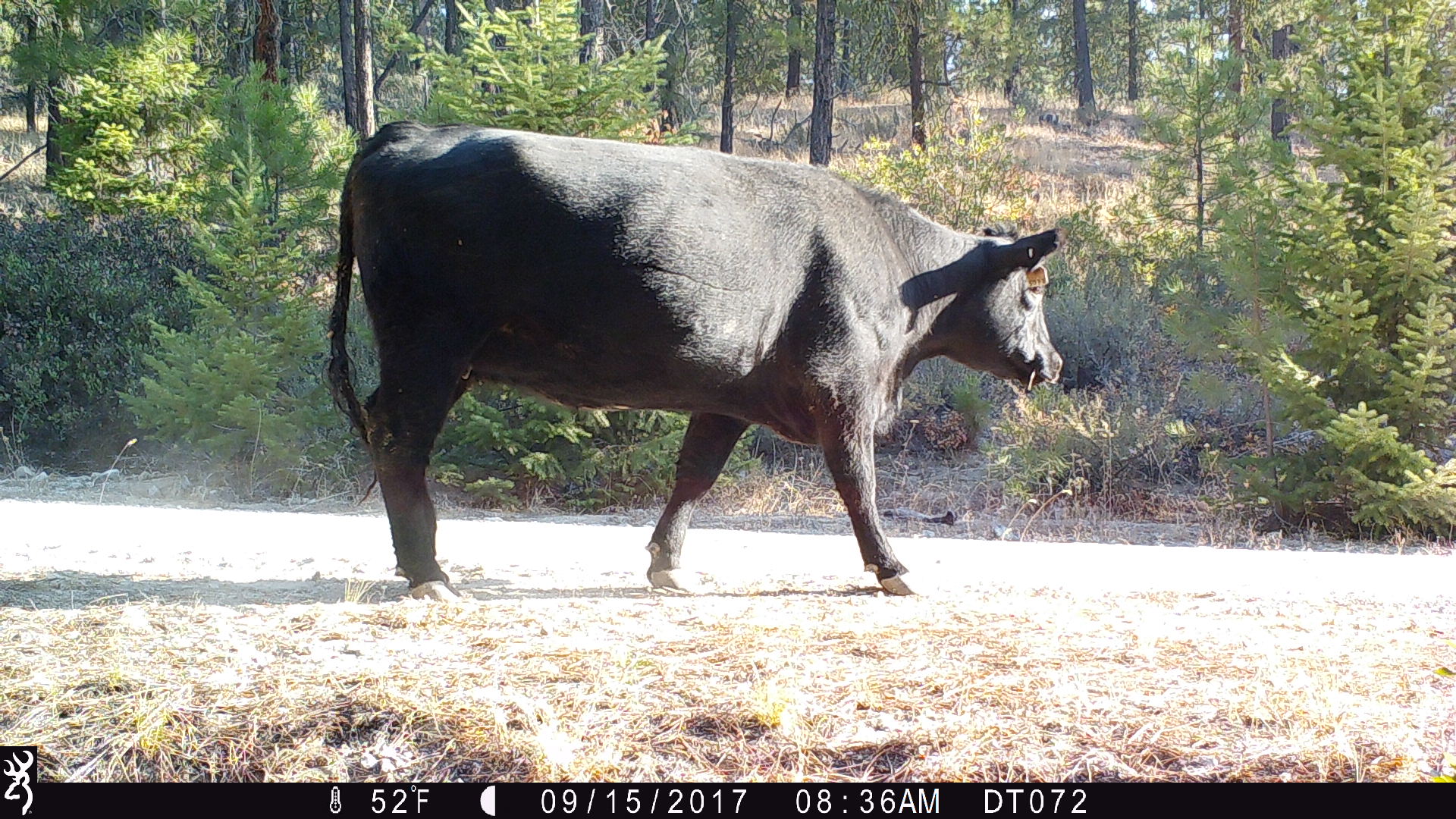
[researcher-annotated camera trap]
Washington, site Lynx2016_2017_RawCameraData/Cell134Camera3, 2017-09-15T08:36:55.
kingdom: Animalia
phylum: Chordata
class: Mammalia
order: Artiodactyla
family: Bovidae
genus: Bos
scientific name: Bos taurus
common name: domestic cattle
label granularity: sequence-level